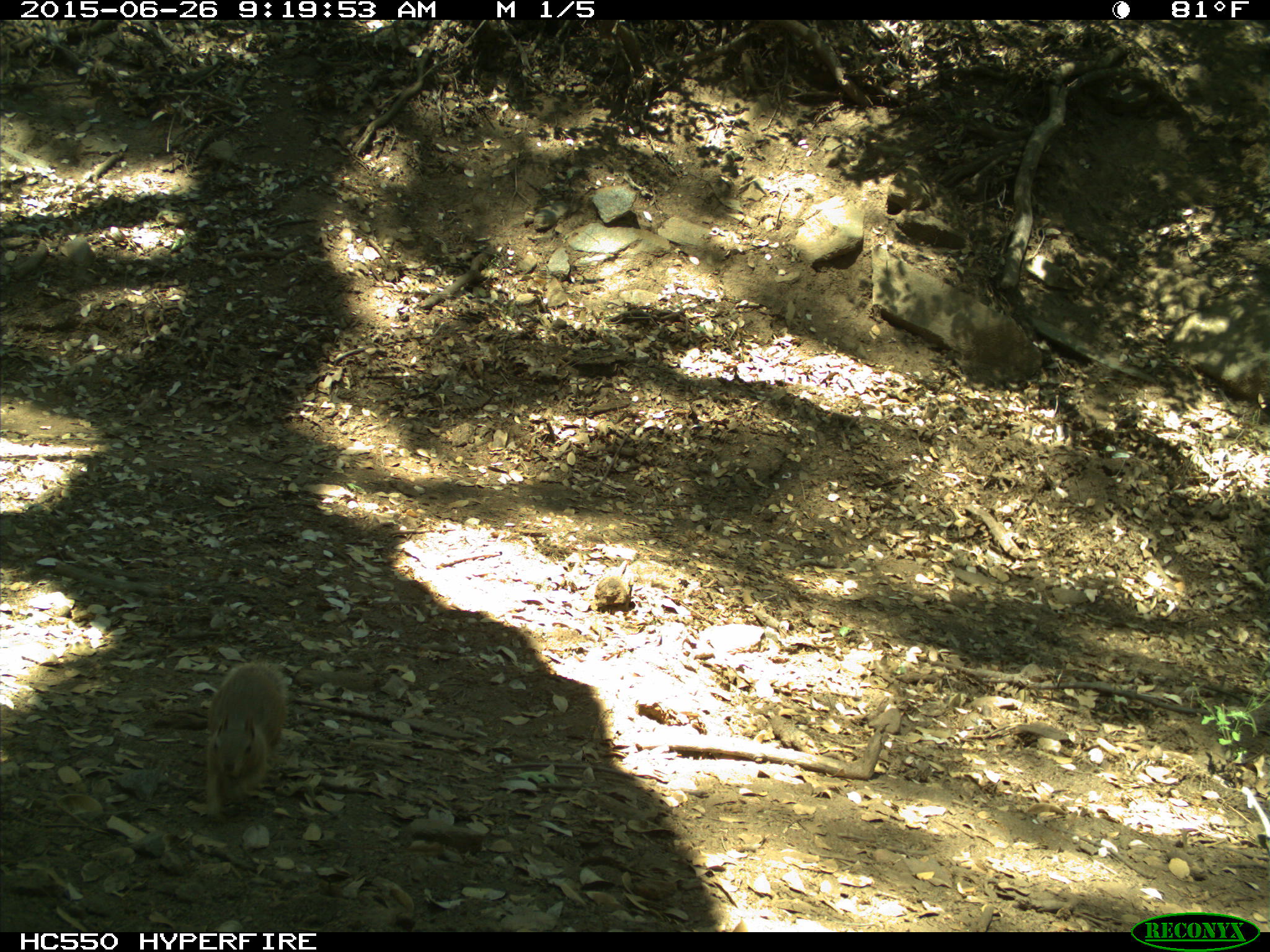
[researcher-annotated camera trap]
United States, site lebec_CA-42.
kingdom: Animalia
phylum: Chordata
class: Mammalia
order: Rodentia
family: Sciuridae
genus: Otospermophilus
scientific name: Otospermophilus beecheyi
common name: california ground squirrel